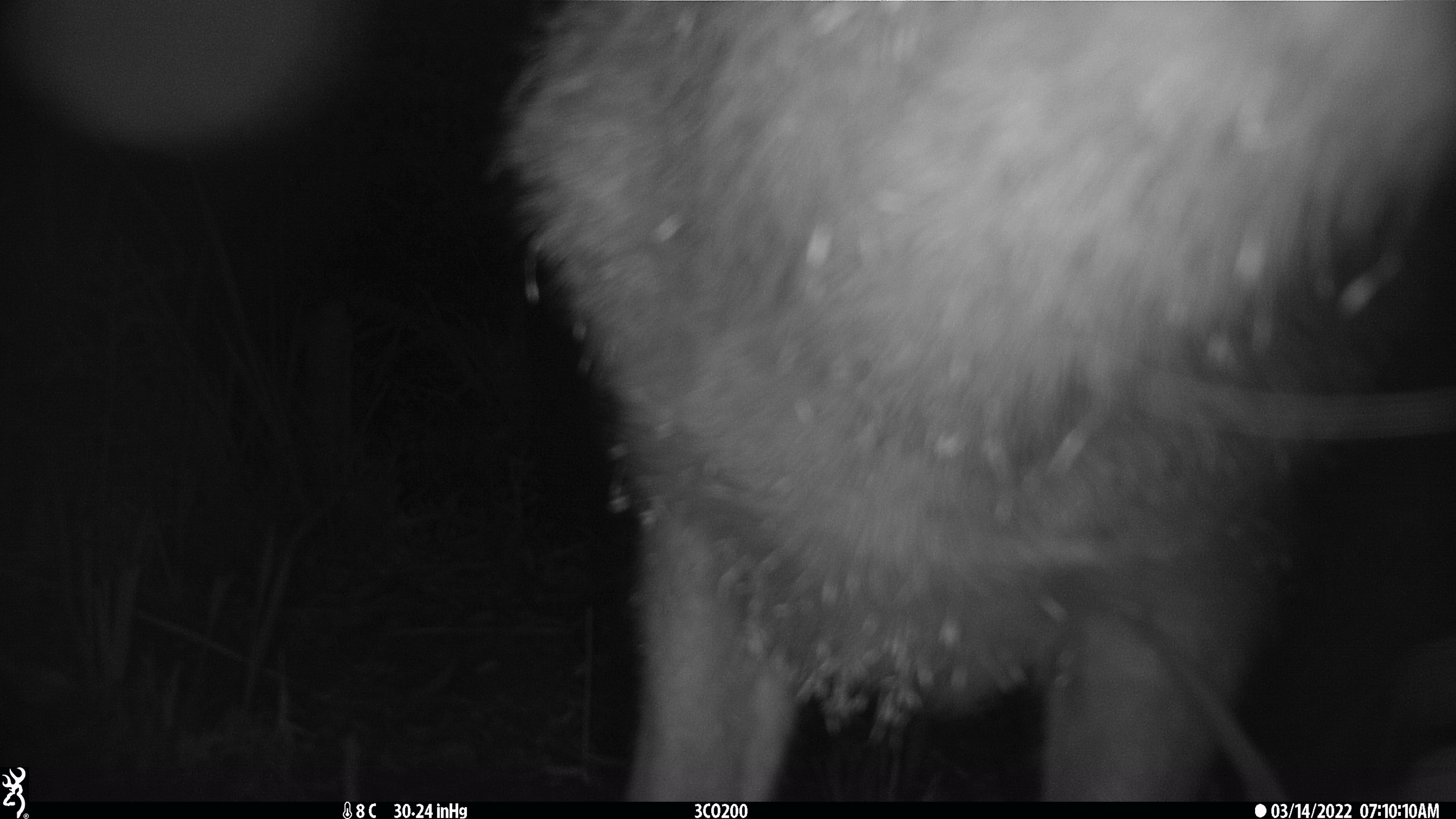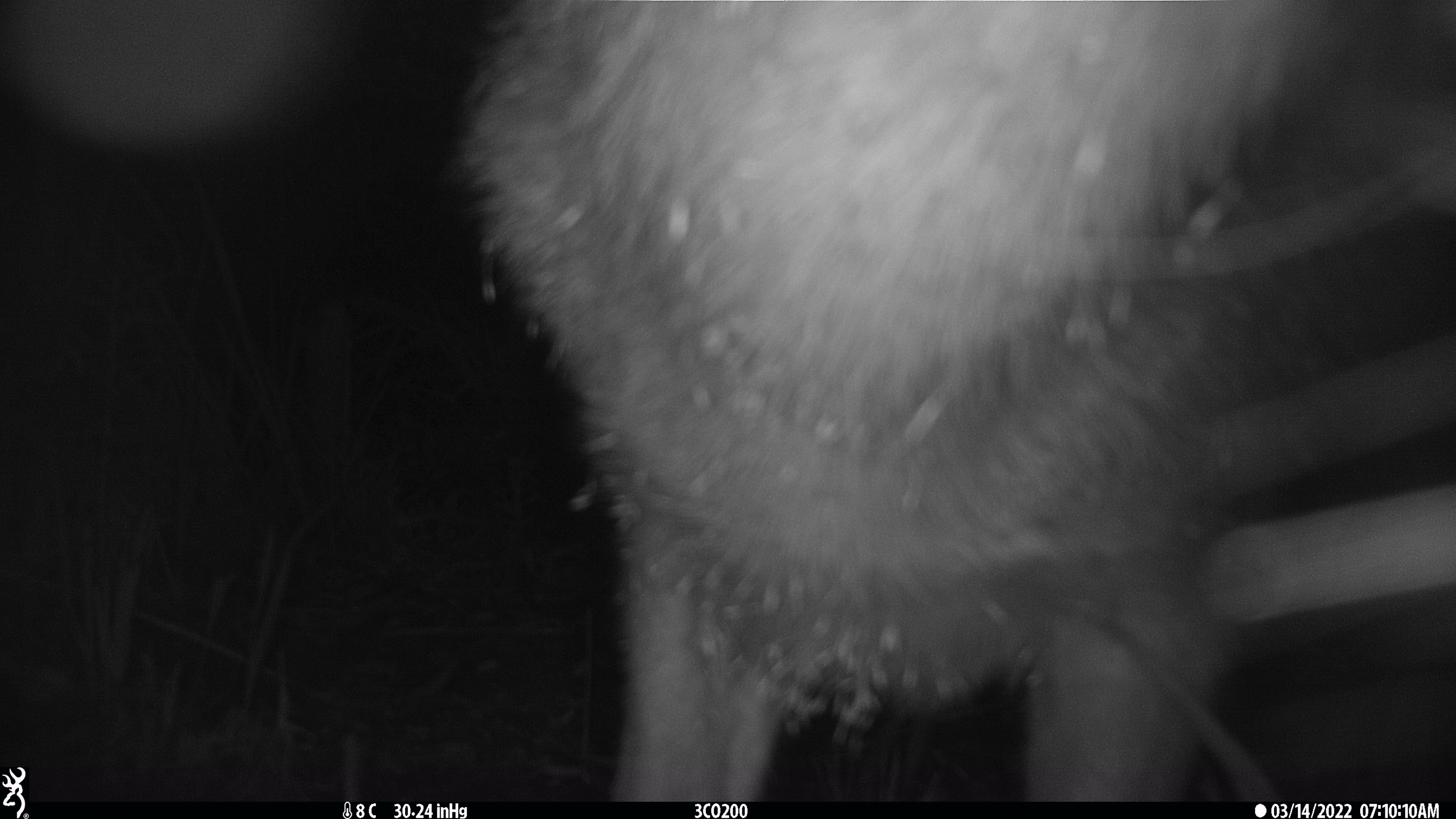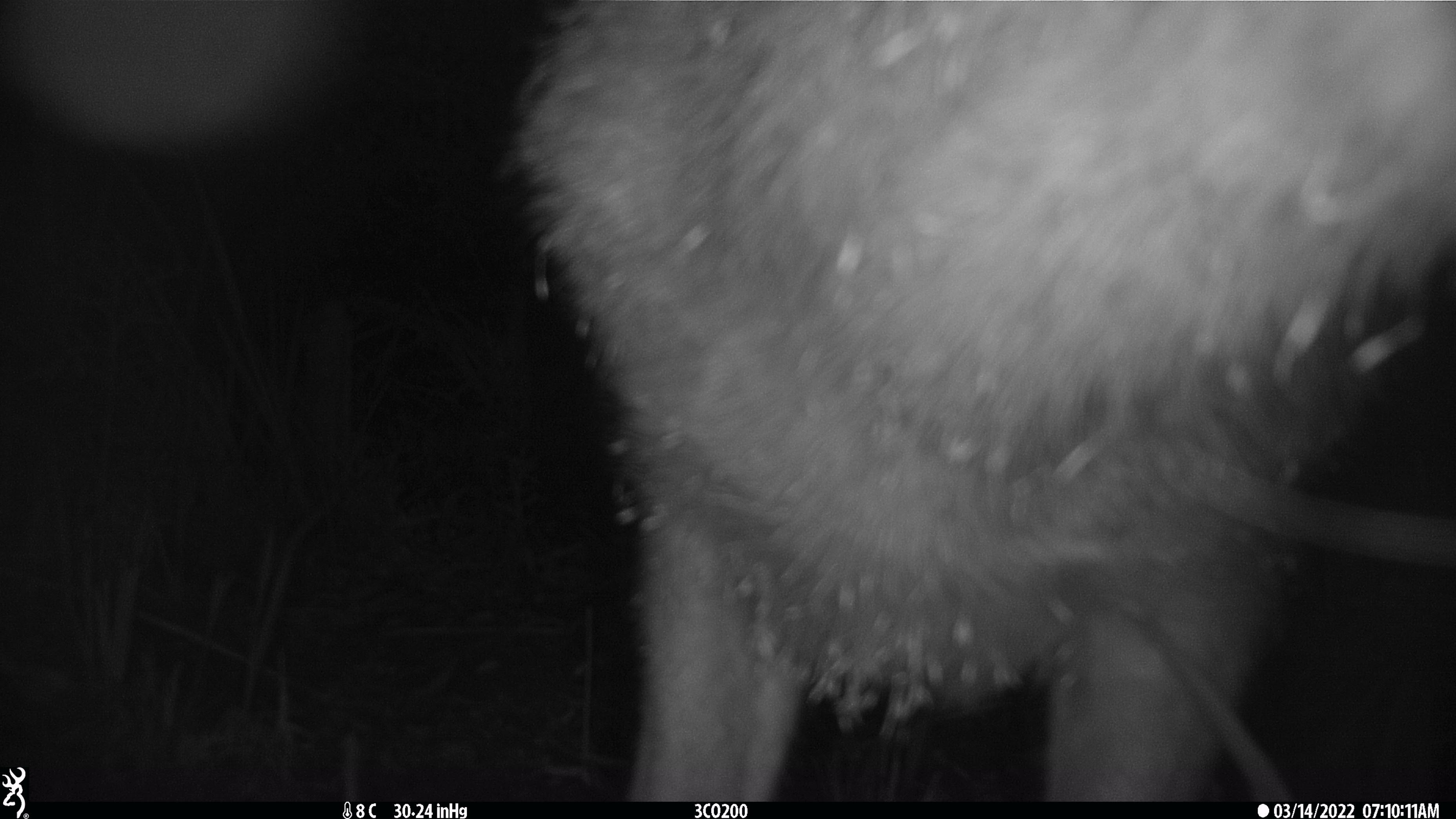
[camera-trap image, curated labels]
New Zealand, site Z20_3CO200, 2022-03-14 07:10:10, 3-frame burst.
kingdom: Animalia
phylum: Chordata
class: Mammalia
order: Artiodactyla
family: Cervidae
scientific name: Cervidae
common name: deer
Deer (Cervidae).